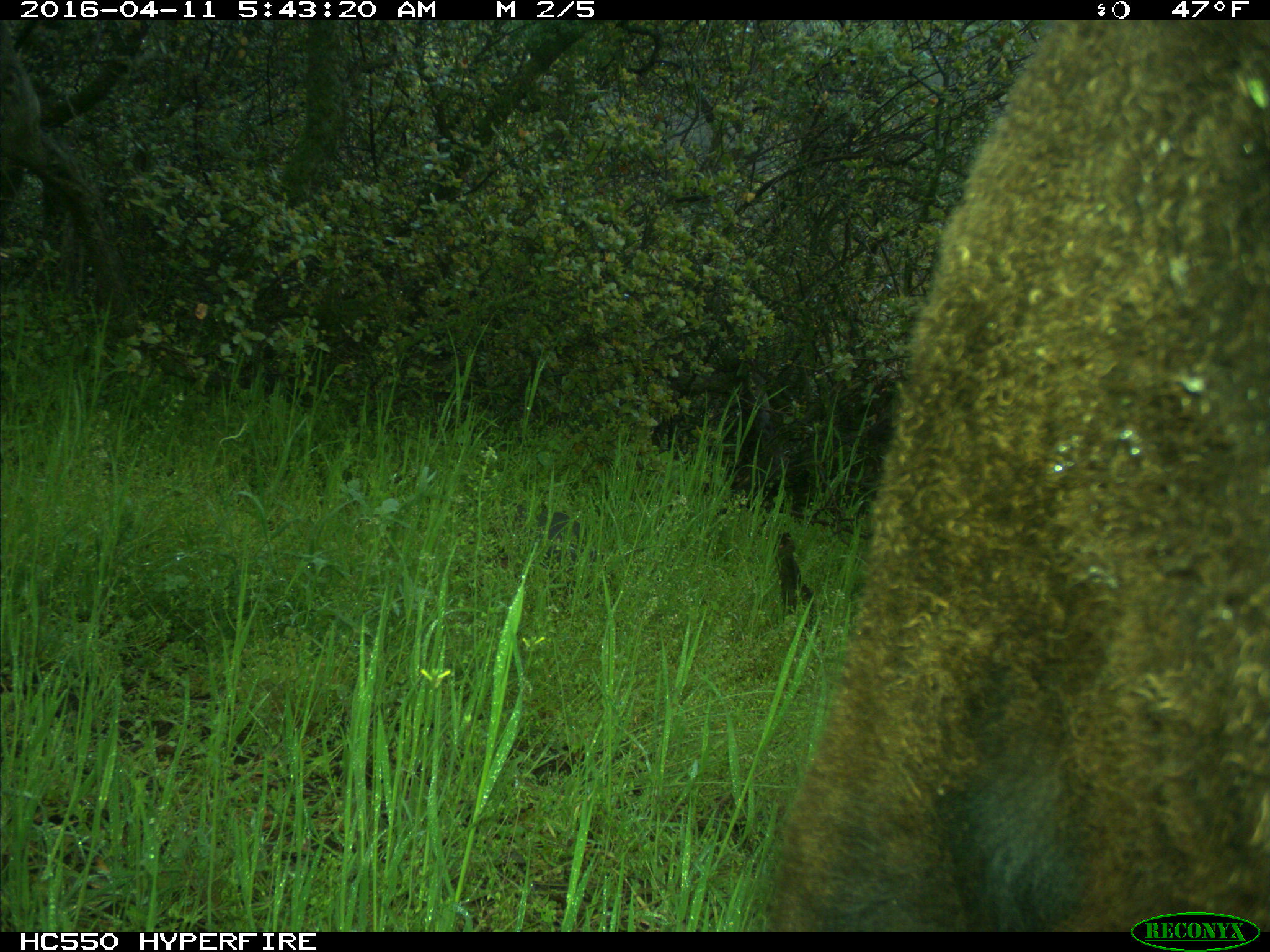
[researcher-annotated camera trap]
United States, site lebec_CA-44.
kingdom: Animalia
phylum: Chordata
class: Mammalia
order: Artiodactyla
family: Bovidae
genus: Bos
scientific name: Bos taurus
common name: domestic cow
Bos taurus (domestic cow).